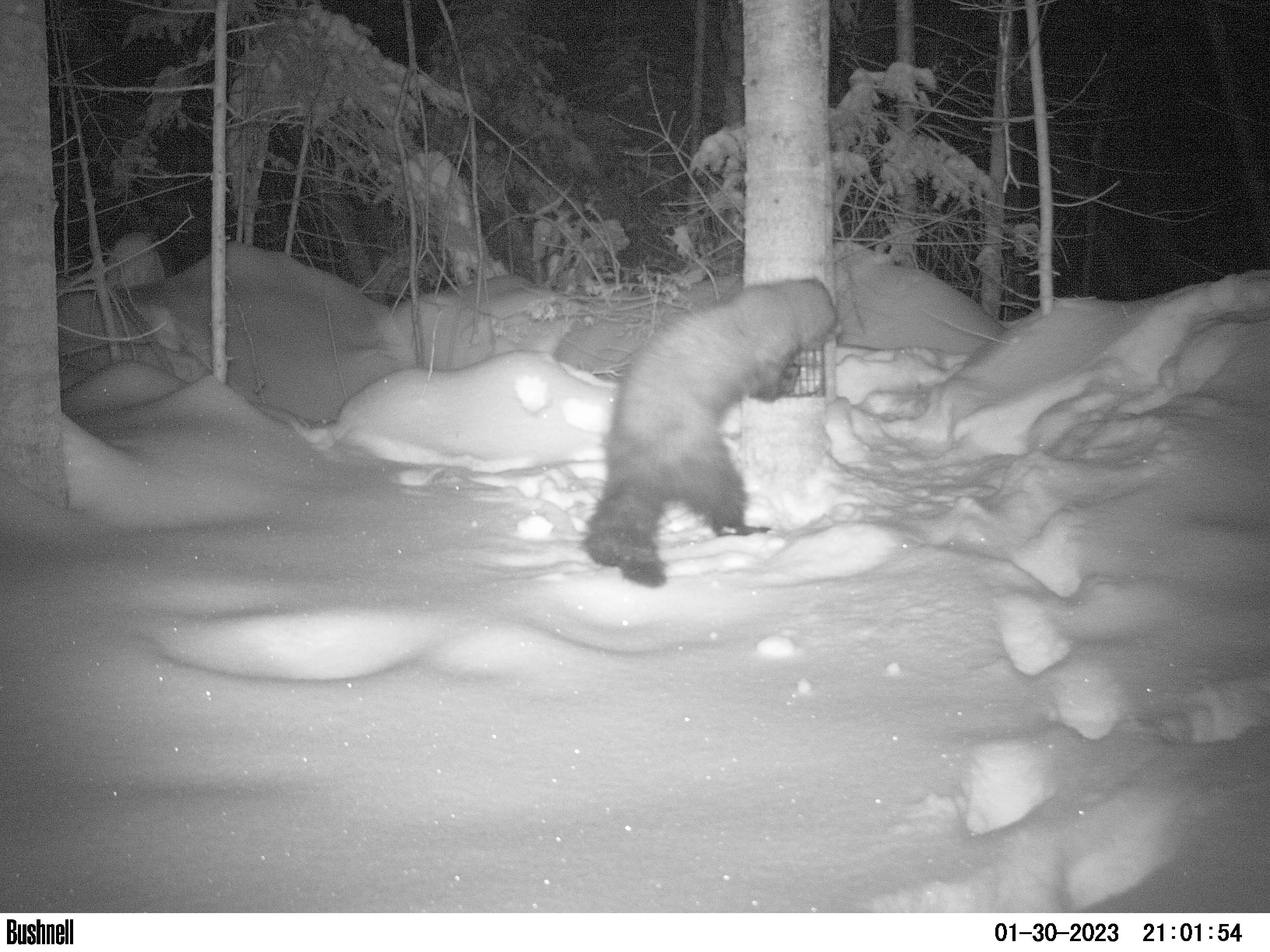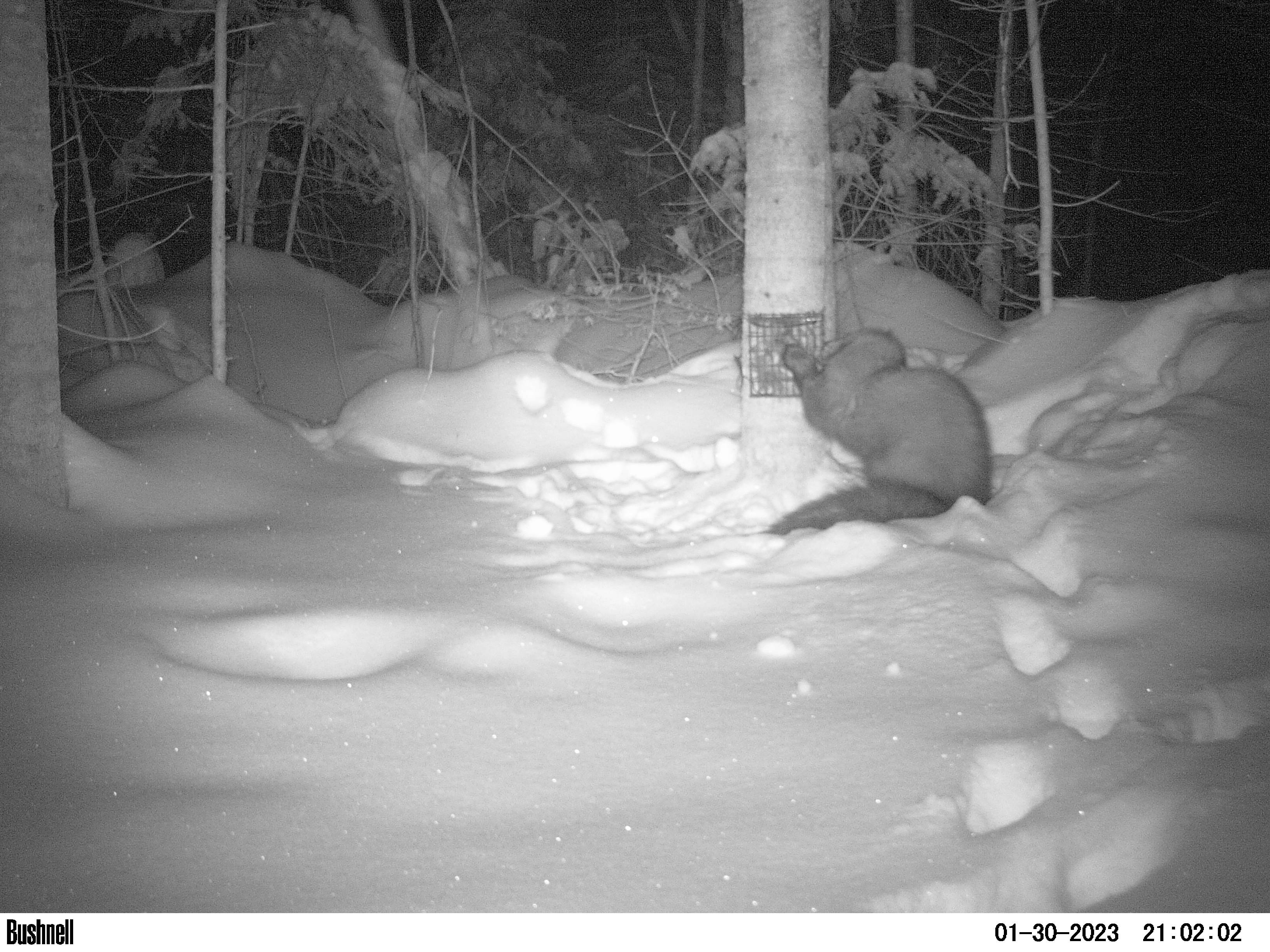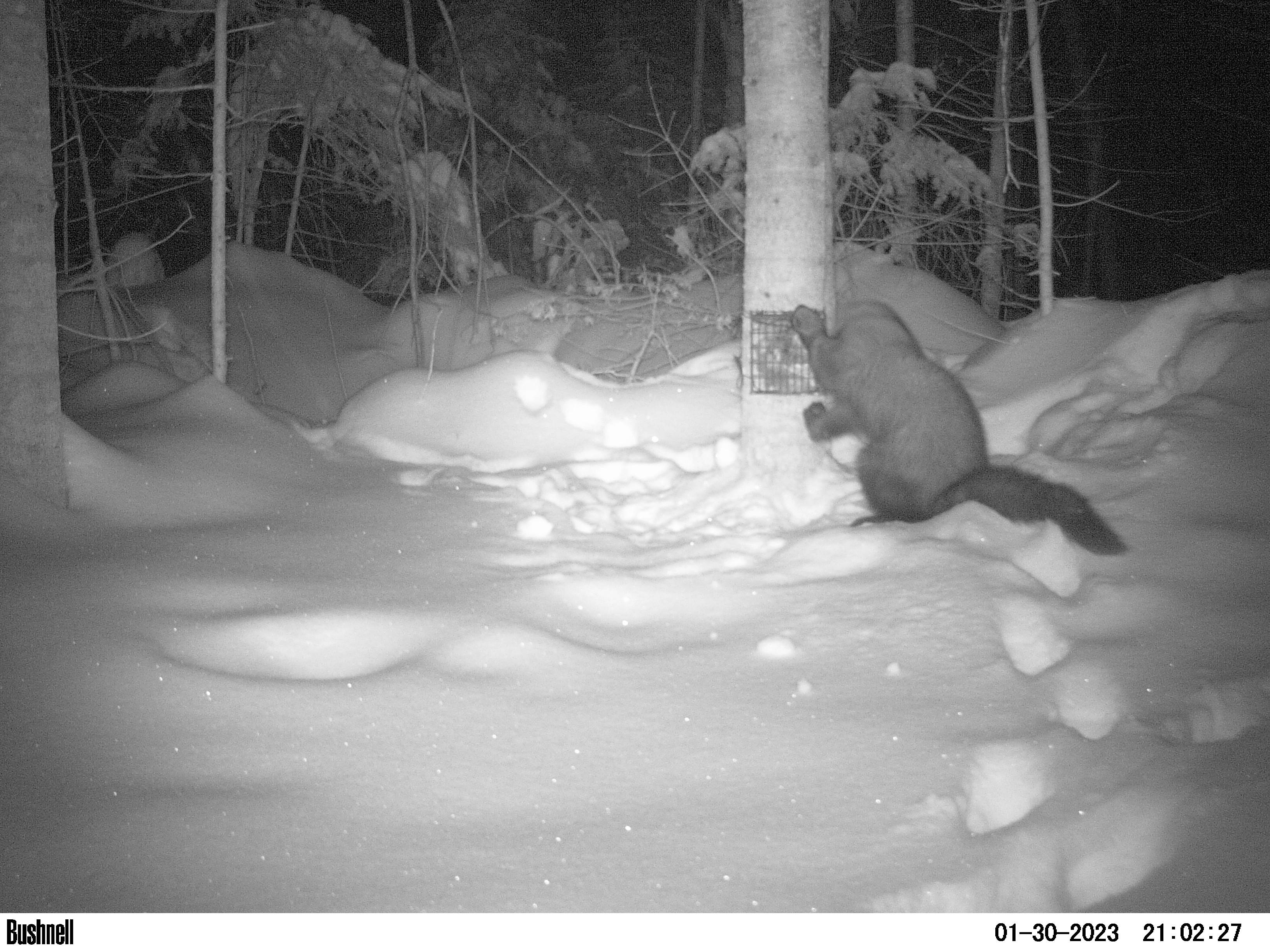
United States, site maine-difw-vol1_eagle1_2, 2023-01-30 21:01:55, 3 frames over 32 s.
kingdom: Animalia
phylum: Chordata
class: Mammalia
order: Carnivora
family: Mustelidae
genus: Pekania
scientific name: Pekania pennanti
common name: fisher